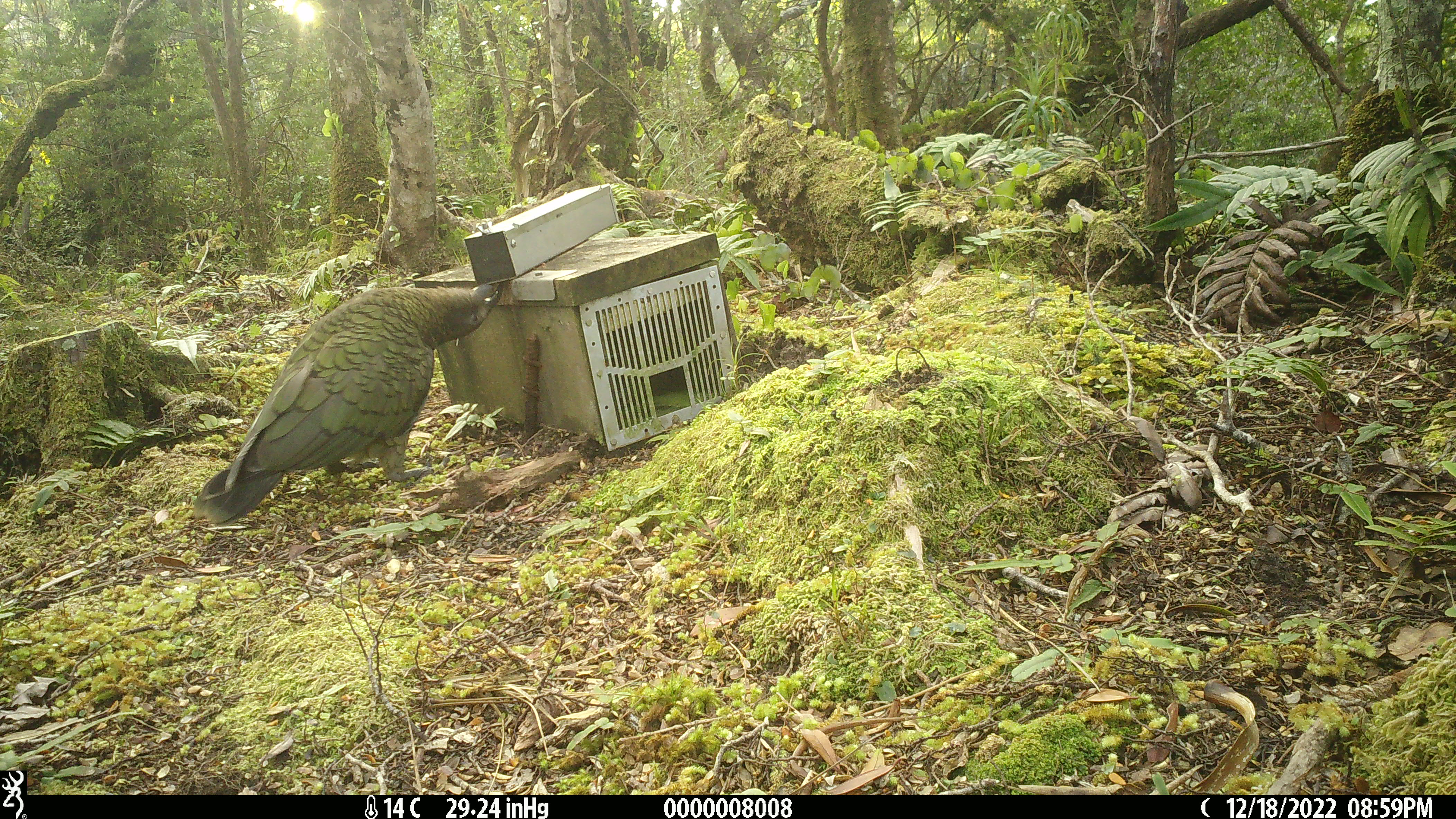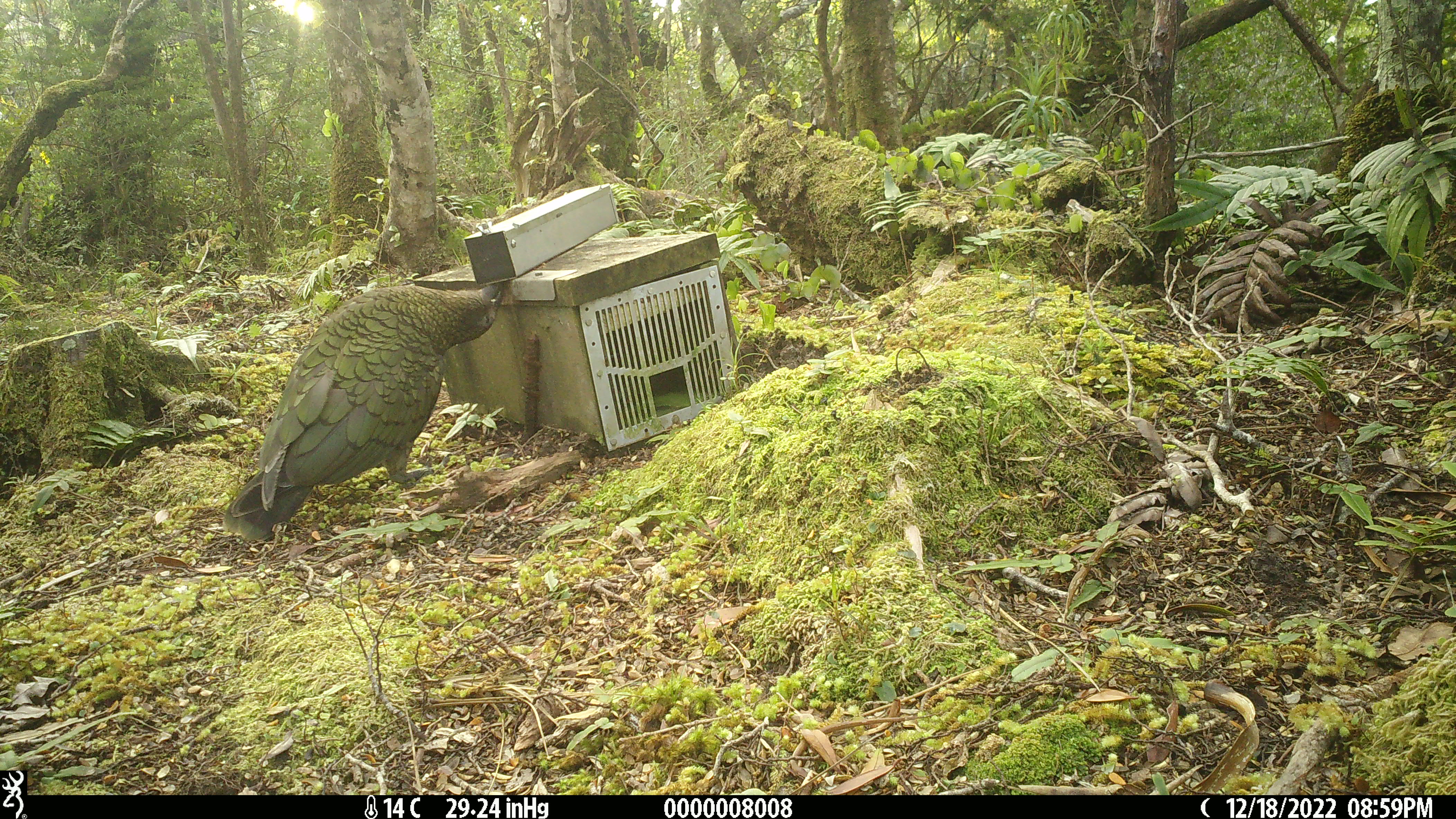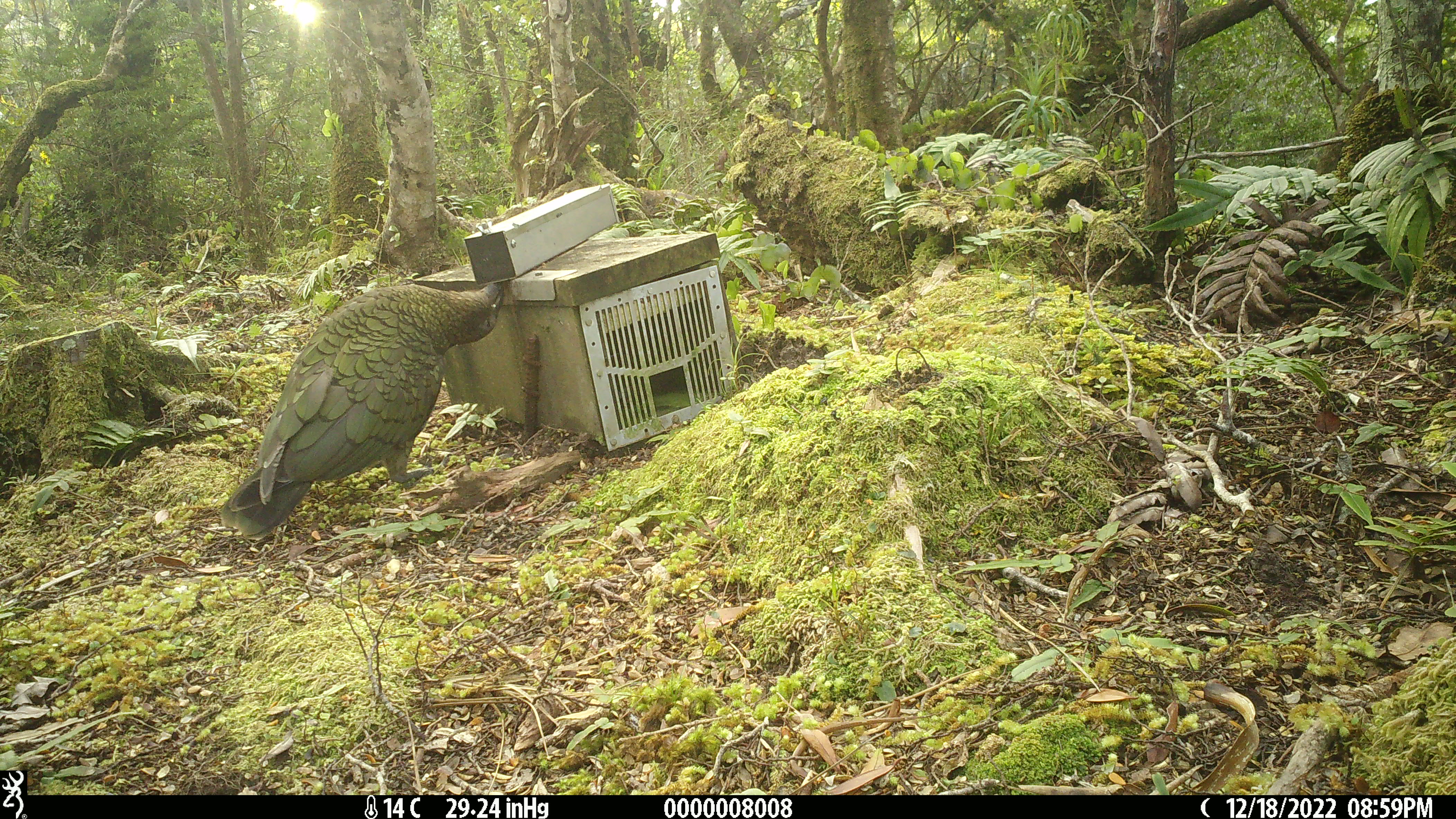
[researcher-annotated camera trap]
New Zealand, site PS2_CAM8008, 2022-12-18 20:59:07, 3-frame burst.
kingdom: Animalia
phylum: Chordata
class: Aves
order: Psittaciformes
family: Strigopidae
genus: Nestor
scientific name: Nestor notabilis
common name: kea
Kea (Nestor notabilis).